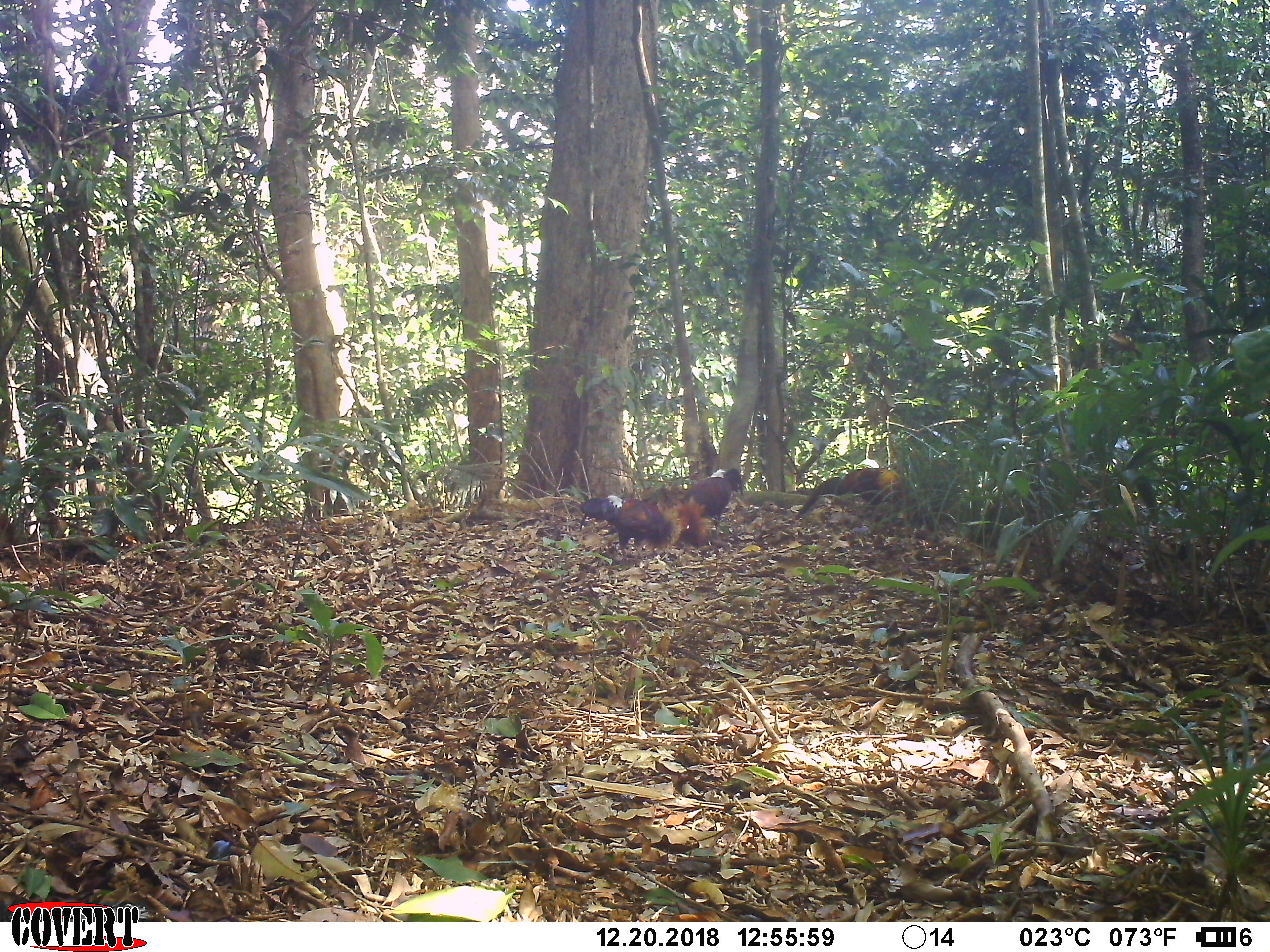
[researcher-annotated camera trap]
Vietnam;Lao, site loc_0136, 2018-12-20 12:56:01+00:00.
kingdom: Animalia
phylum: Chordata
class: Aves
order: Galliformes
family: Phasianidae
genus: Gallus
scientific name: Gallus gallus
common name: red junglefowl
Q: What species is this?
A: Red junglefowl (Gallus gallus).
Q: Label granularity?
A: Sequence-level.